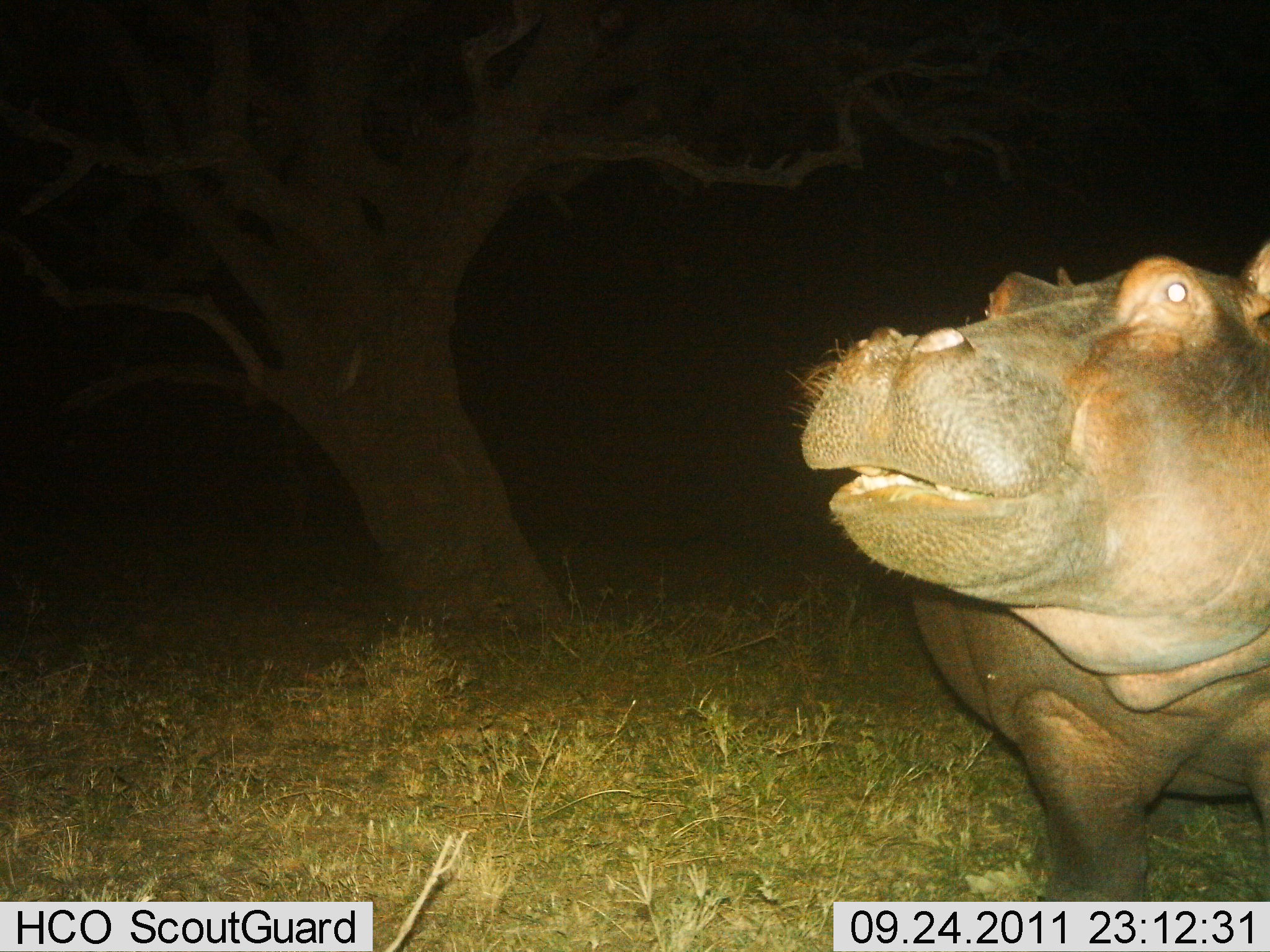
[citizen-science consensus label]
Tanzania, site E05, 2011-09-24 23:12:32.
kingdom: Animalia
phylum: Chordata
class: Mammalia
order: Artiodactyla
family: Hippopotamidae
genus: Hippopotamus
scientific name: Hippopotamus amphibius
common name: hippopotamus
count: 1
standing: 82%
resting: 0%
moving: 18%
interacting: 0%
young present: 0%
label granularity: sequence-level